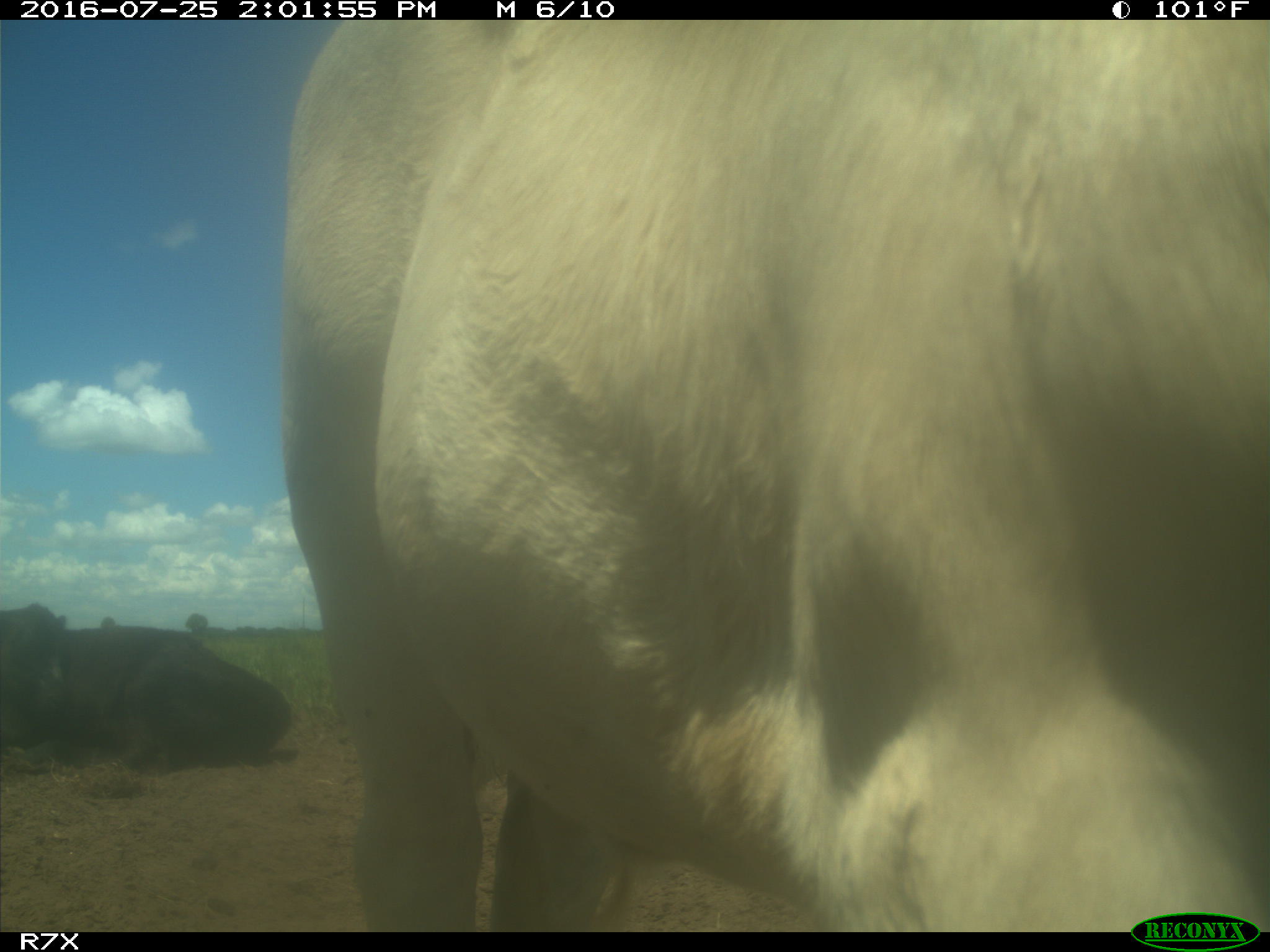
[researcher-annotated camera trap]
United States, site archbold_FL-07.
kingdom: Animalia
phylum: Chordata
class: Mammalia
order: Artiodactyla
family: Bovidae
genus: Bos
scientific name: Bos taurus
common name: domestic cow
Bos taurus (domestic cow).